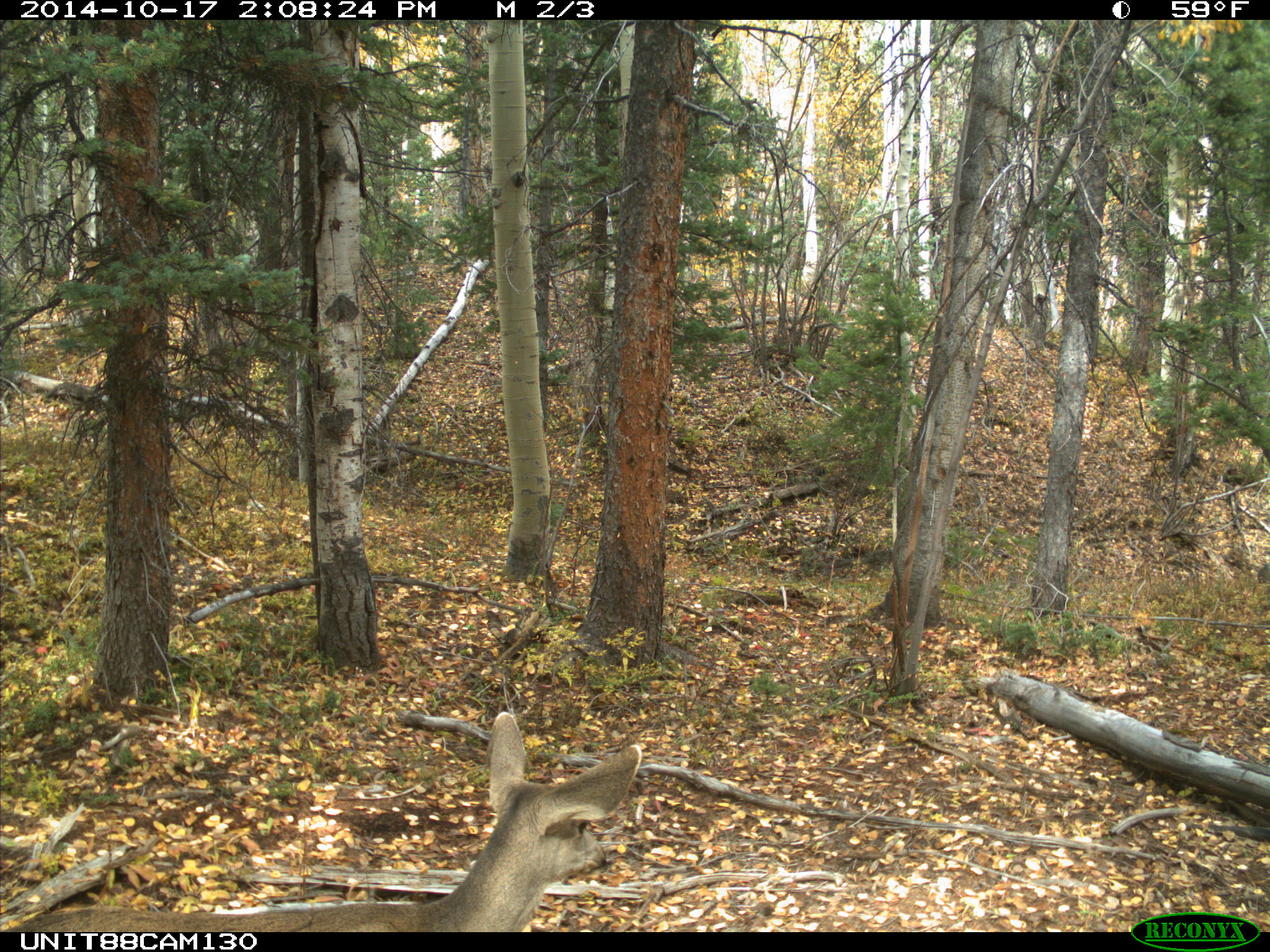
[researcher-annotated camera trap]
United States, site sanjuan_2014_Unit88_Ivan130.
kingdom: Animalia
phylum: Chordata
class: Mammalia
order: Artiodactyla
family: Cervidae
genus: Odocoileus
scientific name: Odocoileus hemionus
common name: mule deer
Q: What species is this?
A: Odocoileus hemionus (mule deer).